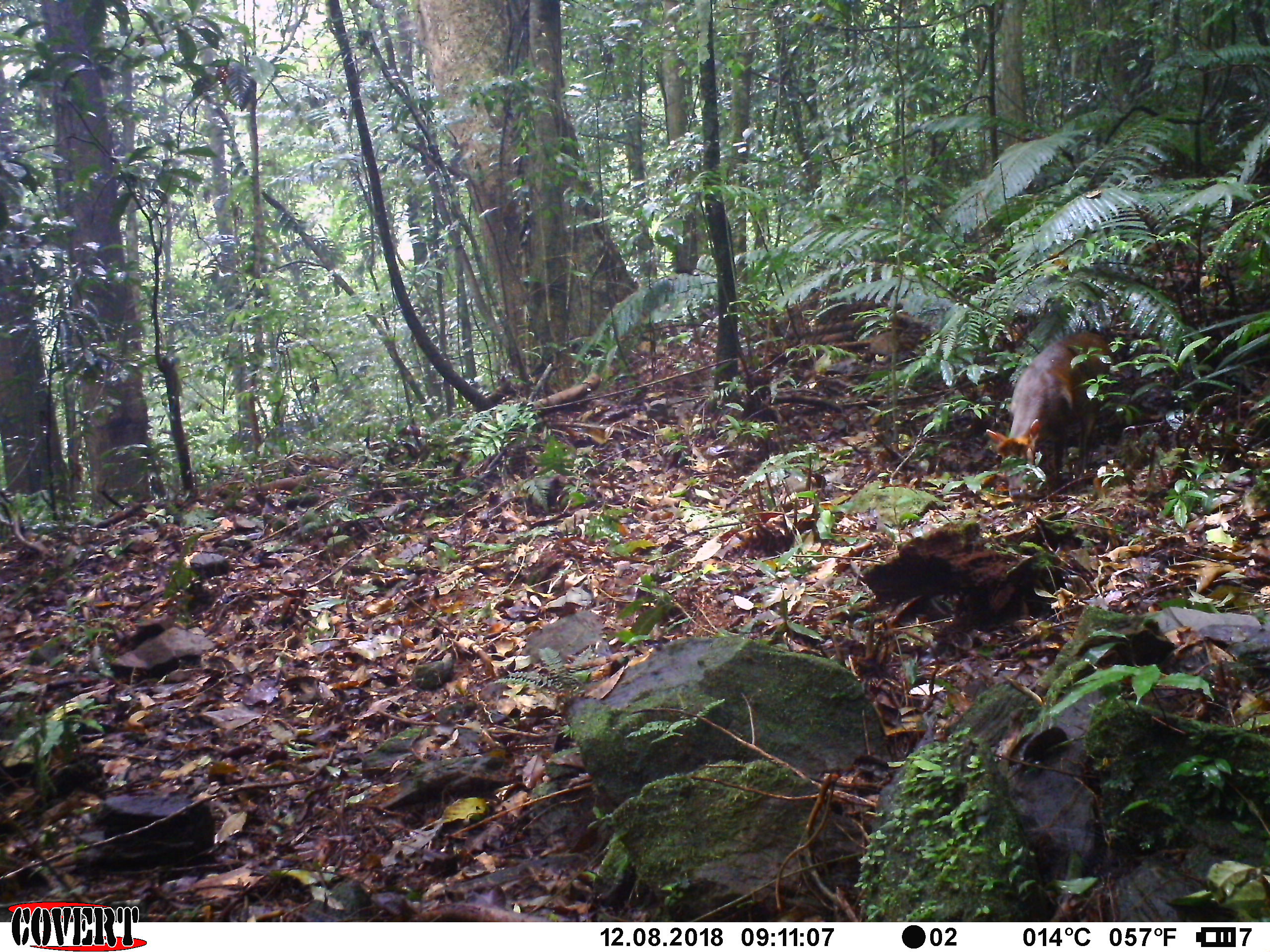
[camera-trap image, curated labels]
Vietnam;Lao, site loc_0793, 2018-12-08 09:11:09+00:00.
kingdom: Animalia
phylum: Chordata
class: Mammalia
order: Artiodactyla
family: Cervidae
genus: Muntiacus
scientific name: Muntiacus rooseveltorum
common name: roosevelt's muntjac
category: roosevelts muntjac group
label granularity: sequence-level